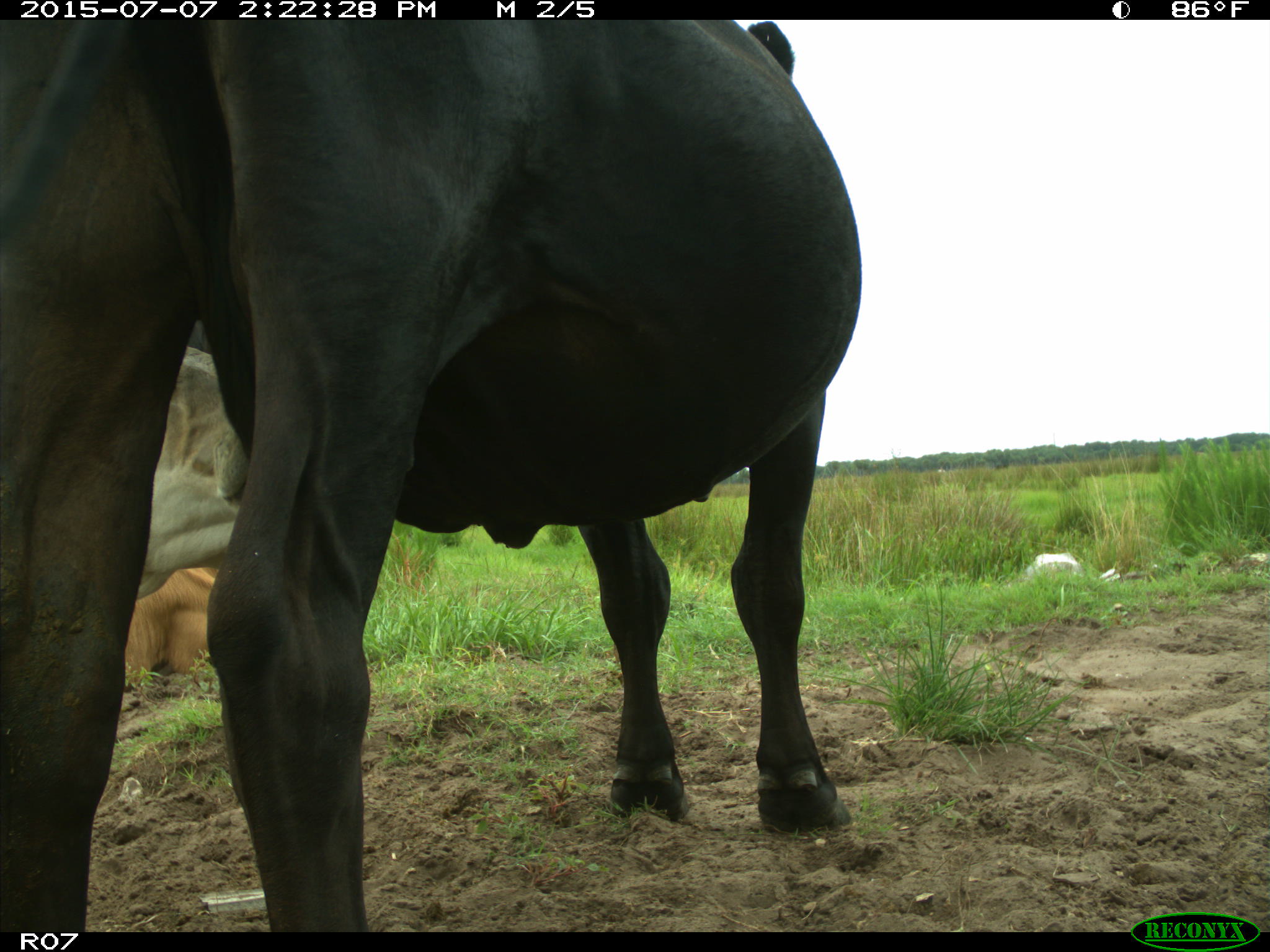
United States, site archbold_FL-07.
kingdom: Animalia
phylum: Chordata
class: Mammalia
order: Artiodactyla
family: Bovidae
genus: Bos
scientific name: Bos taurus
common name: domestic cow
Bos taurus (domestic cow).